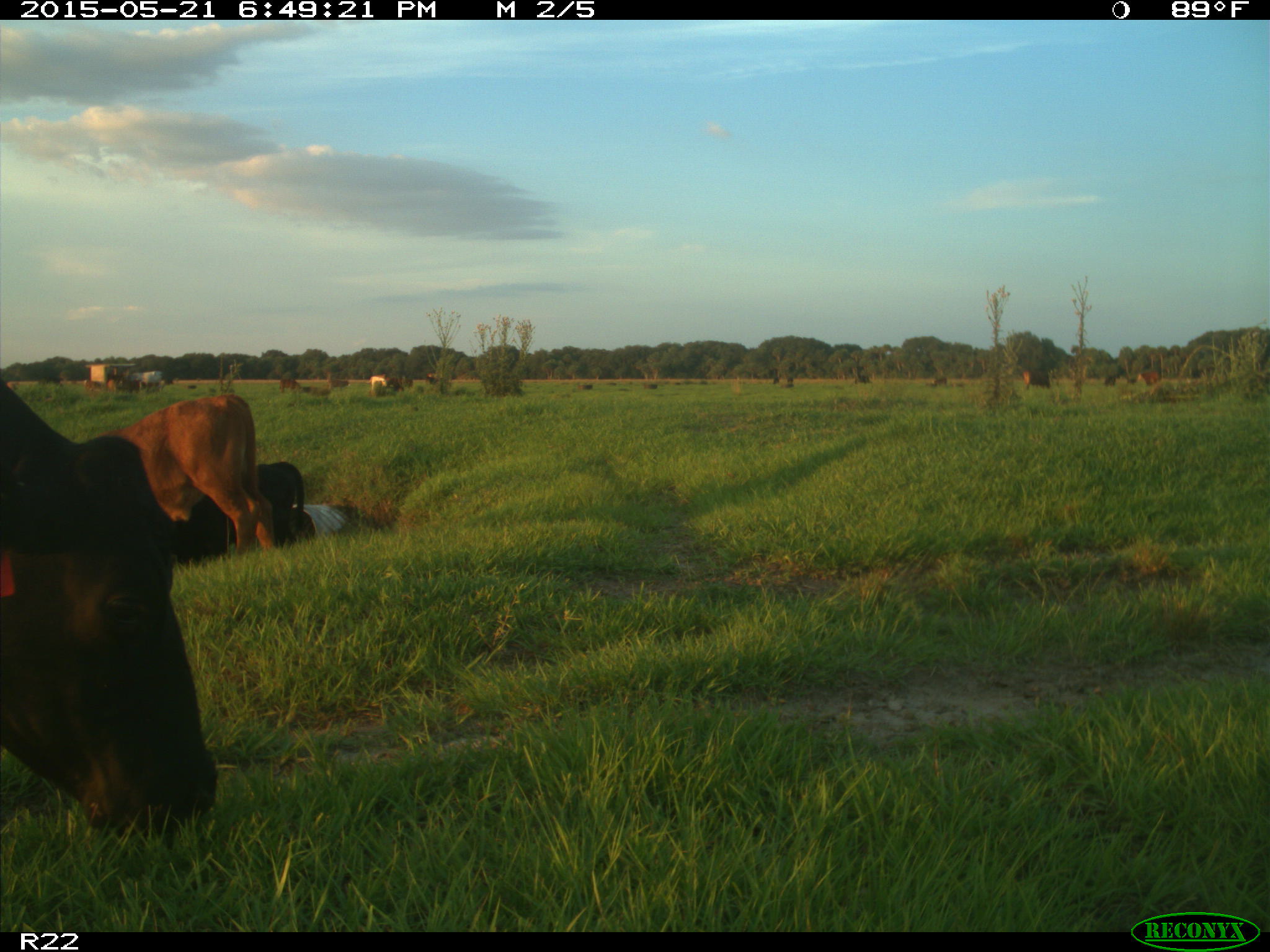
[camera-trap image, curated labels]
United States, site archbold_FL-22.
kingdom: Animalia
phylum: Chordata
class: Mammalia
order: Artiodactyla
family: Bovidae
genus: Bos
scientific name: Bos taurus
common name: domestic cow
Bos taurus (domestic cow).